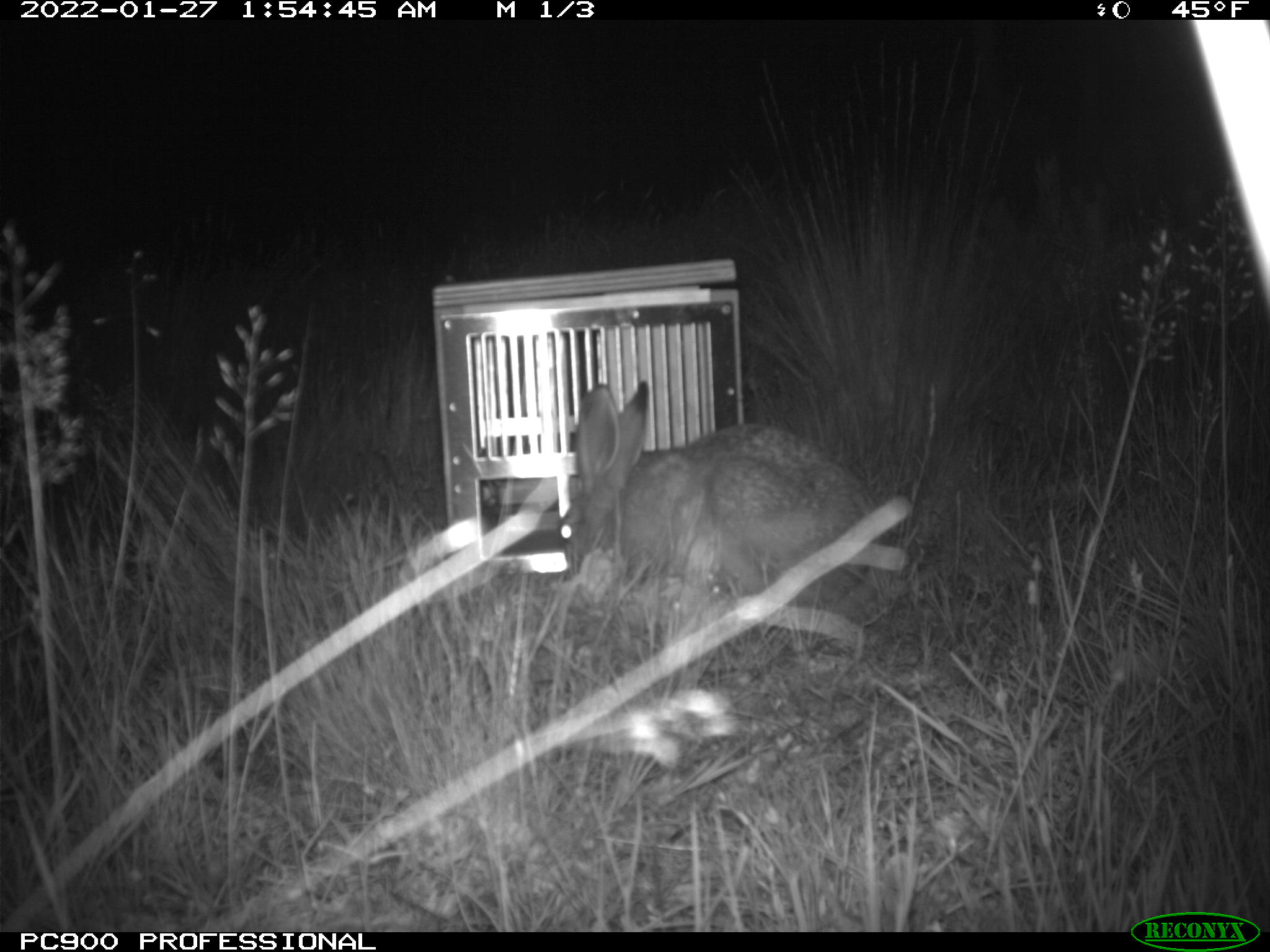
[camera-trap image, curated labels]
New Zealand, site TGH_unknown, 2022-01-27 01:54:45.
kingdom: Animalia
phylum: Chordata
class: Mammalia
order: Lagomorpha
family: Leporidae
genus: Lepus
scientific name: Lepus europaeus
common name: brown hare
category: hare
Hare (brown hare) (Lepus europaeus).